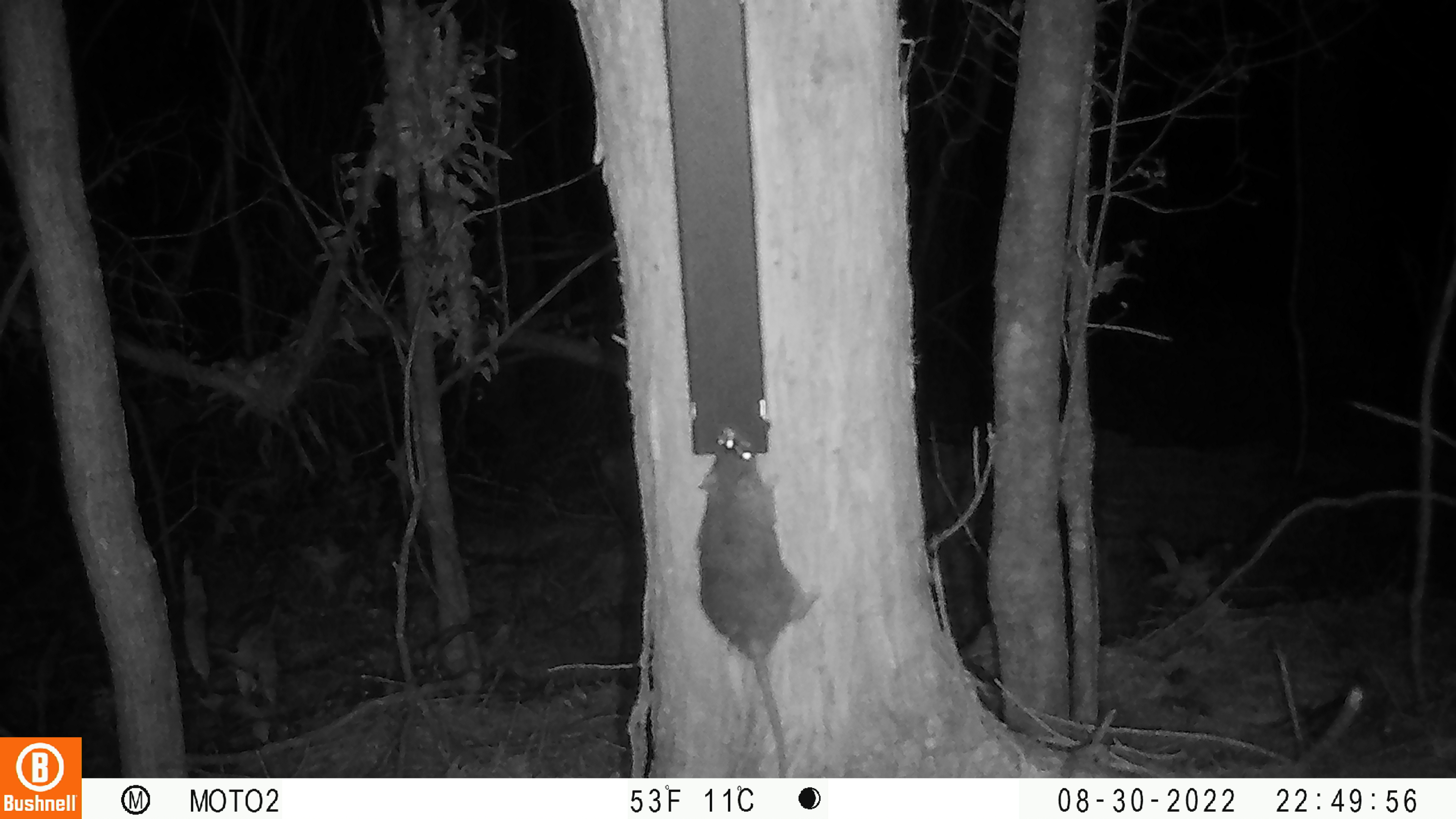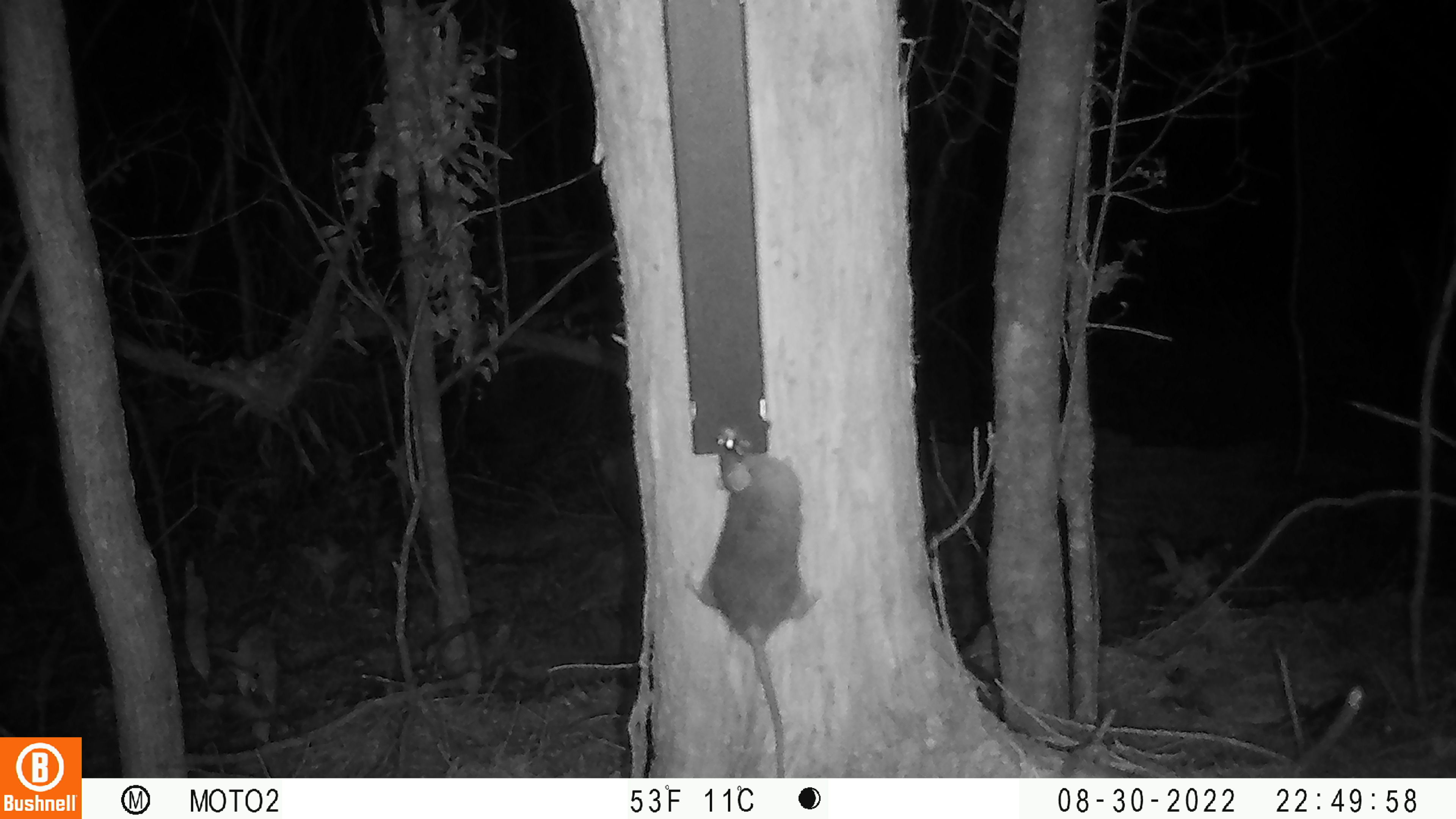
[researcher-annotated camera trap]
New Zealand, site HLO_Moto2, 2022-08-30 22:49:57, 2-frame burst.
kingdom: Animalia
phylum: Chordata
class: Mammalia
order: Rodentia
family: Muridae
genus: Rattus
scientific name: Rattus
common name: rat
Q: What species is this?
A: Rat (Rattus).